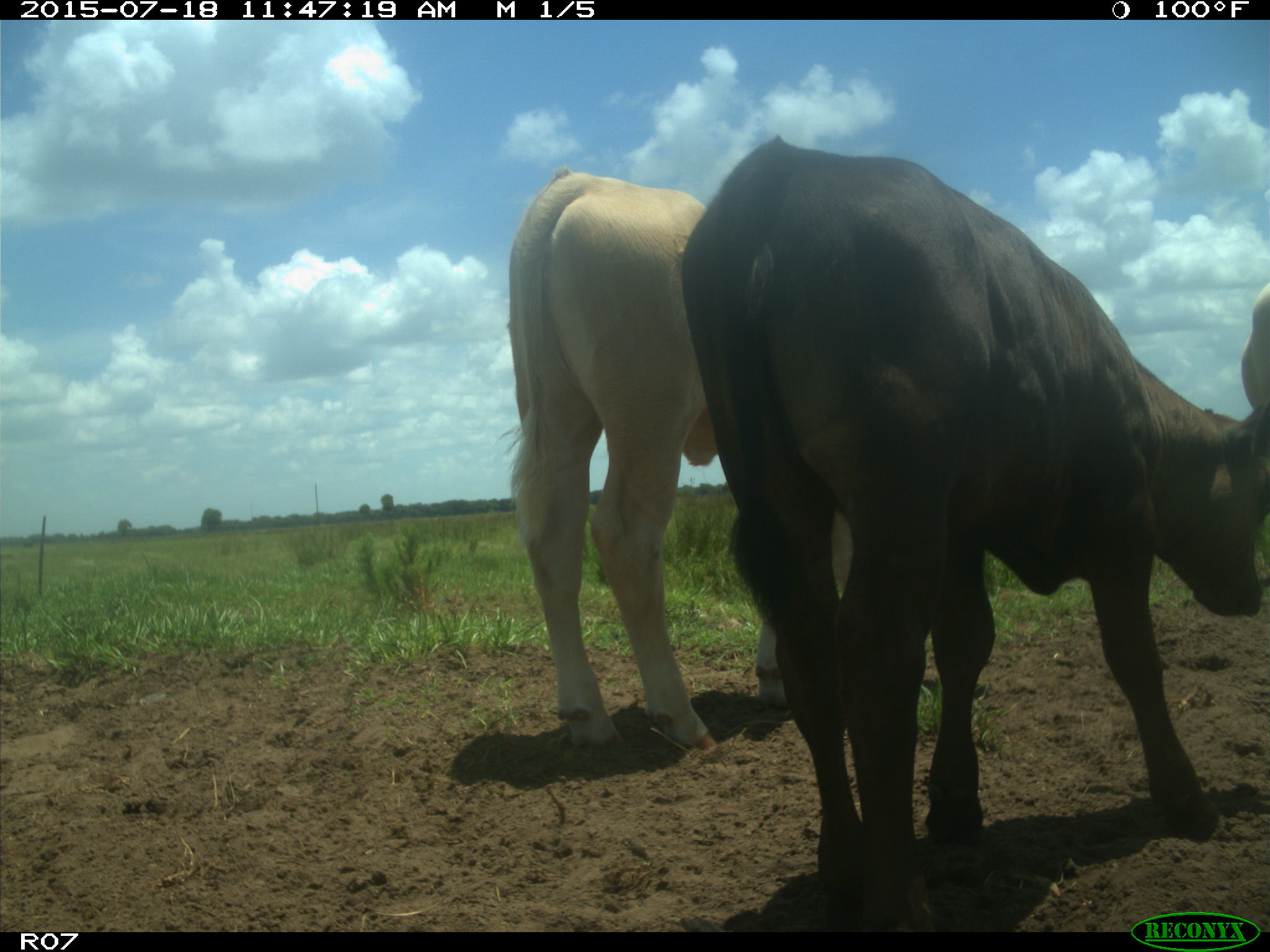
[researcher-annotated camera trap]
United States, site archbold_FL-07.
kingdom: Animalia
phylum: Chordata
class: Mammalia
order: Artiodactyla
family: Bovidae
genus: Bos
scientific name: Bos taurus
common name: domestic cow